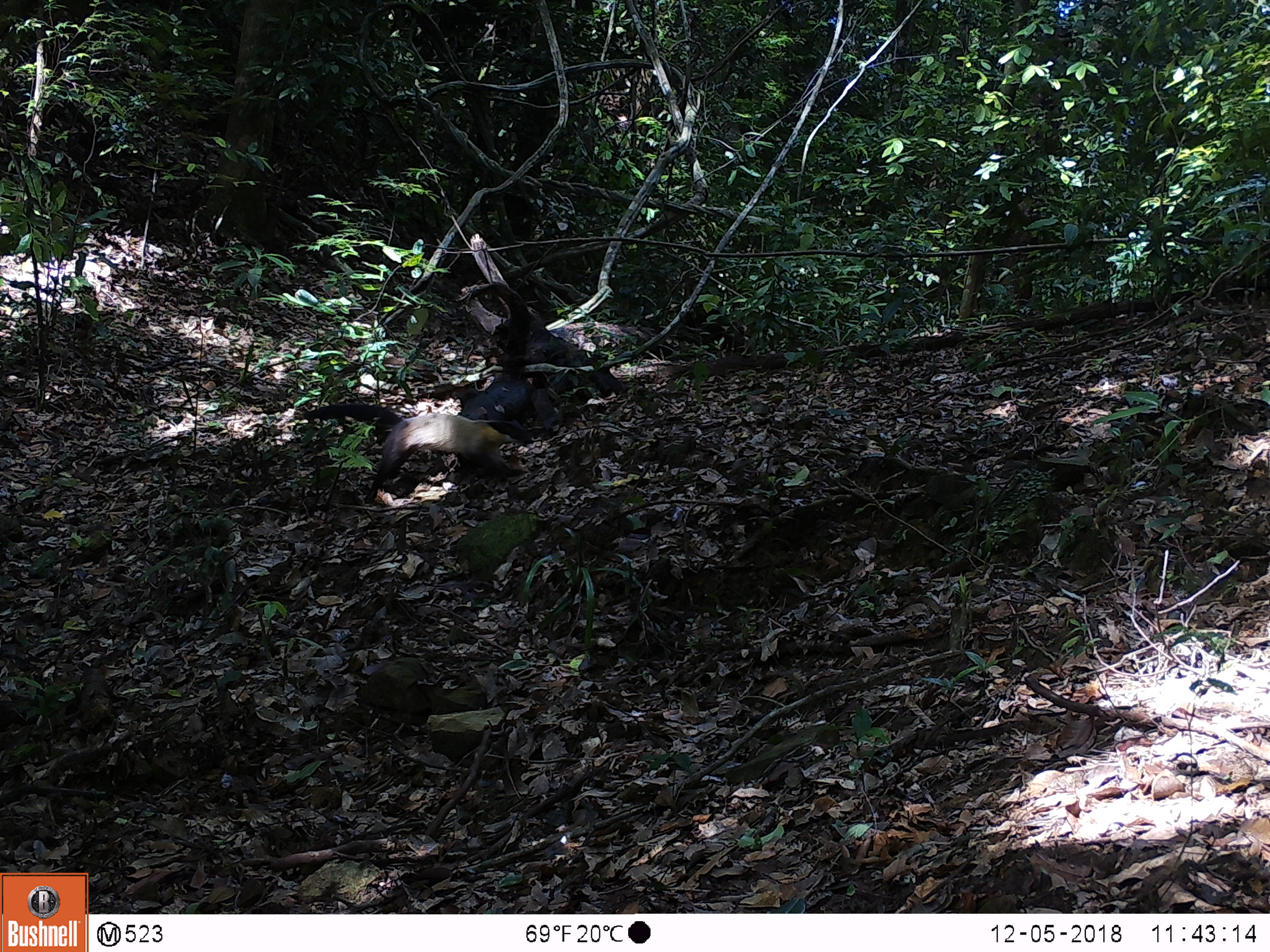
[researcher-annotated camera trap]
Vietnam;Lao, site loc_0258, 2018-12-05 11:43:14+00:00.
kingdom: Animalia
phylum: Chordata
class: Mammalia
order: Carnivora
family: Mustelidae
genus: Martes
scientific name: Martes flavigula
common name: yellow-throated marten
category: yellow throated marten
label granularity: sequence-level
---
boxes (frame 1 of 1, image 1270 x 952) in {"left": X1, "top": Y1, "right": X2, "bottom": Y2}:
yellow throated marten: {"left": 301, "top": 403, "right": 527, "bottom": 494}